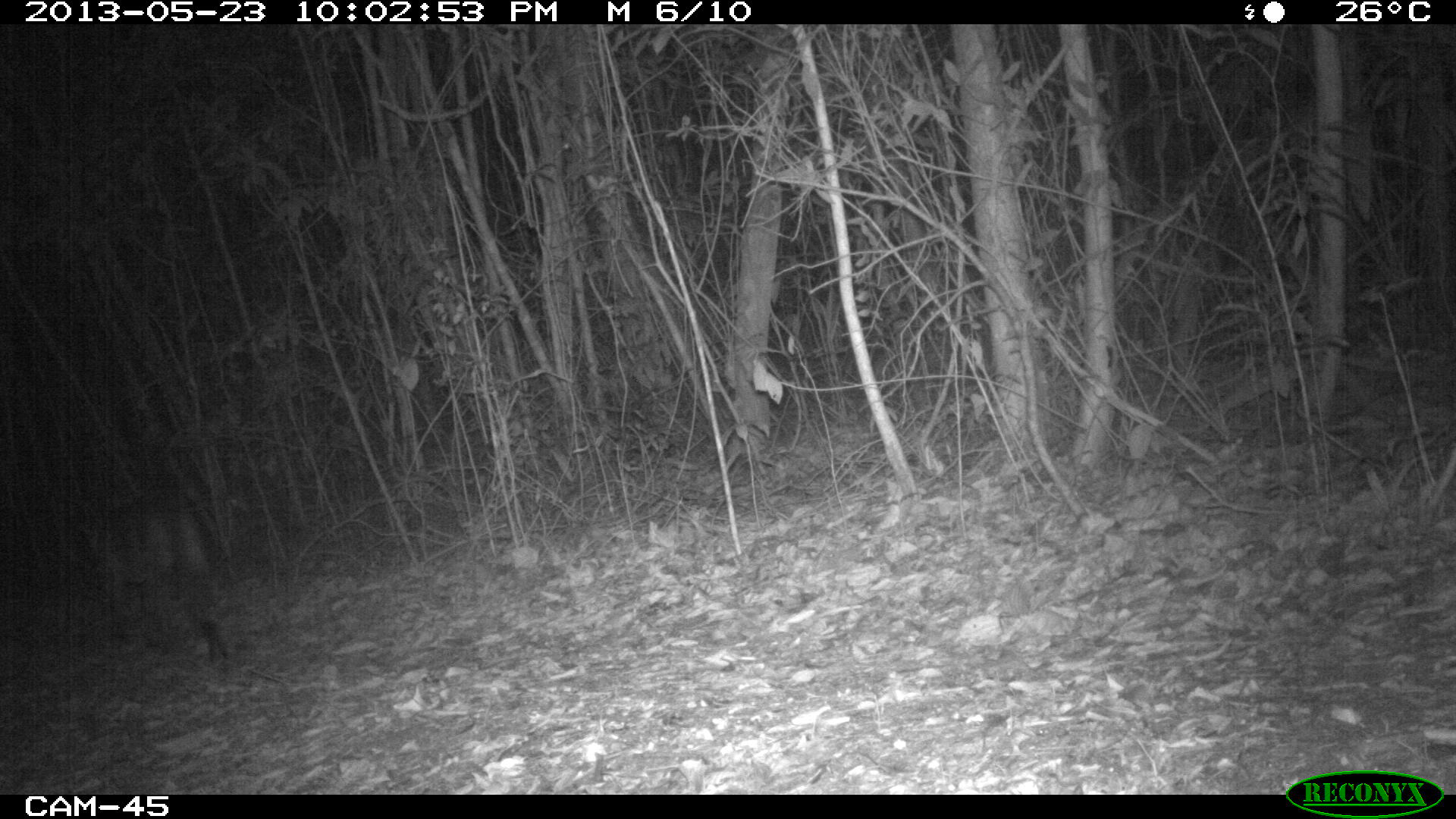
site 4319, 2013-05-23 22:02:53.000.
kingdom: Animalia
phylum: Chordata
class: Mammalia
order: Carnivora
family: Felidae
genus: Puma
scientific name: Puma concolor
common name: mountain lion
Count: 1.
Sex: male.